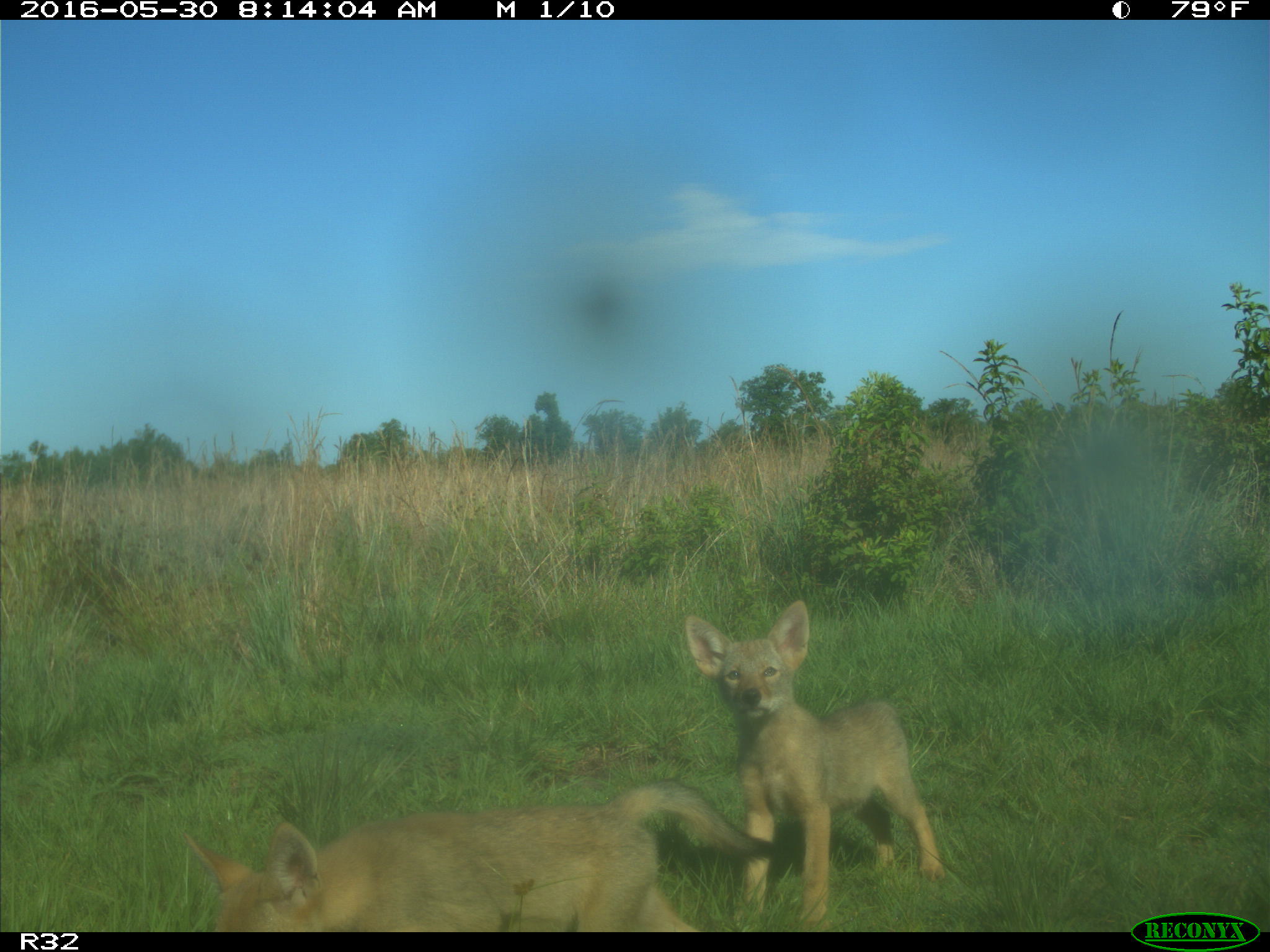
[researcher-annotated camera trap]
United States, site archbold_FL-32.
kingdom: Animalia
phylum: Chordata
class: Mammalia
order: Carnivora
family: Canidae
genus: Canis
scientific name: Canis latrans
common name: coyote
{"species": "Canis latrans (coyote)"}